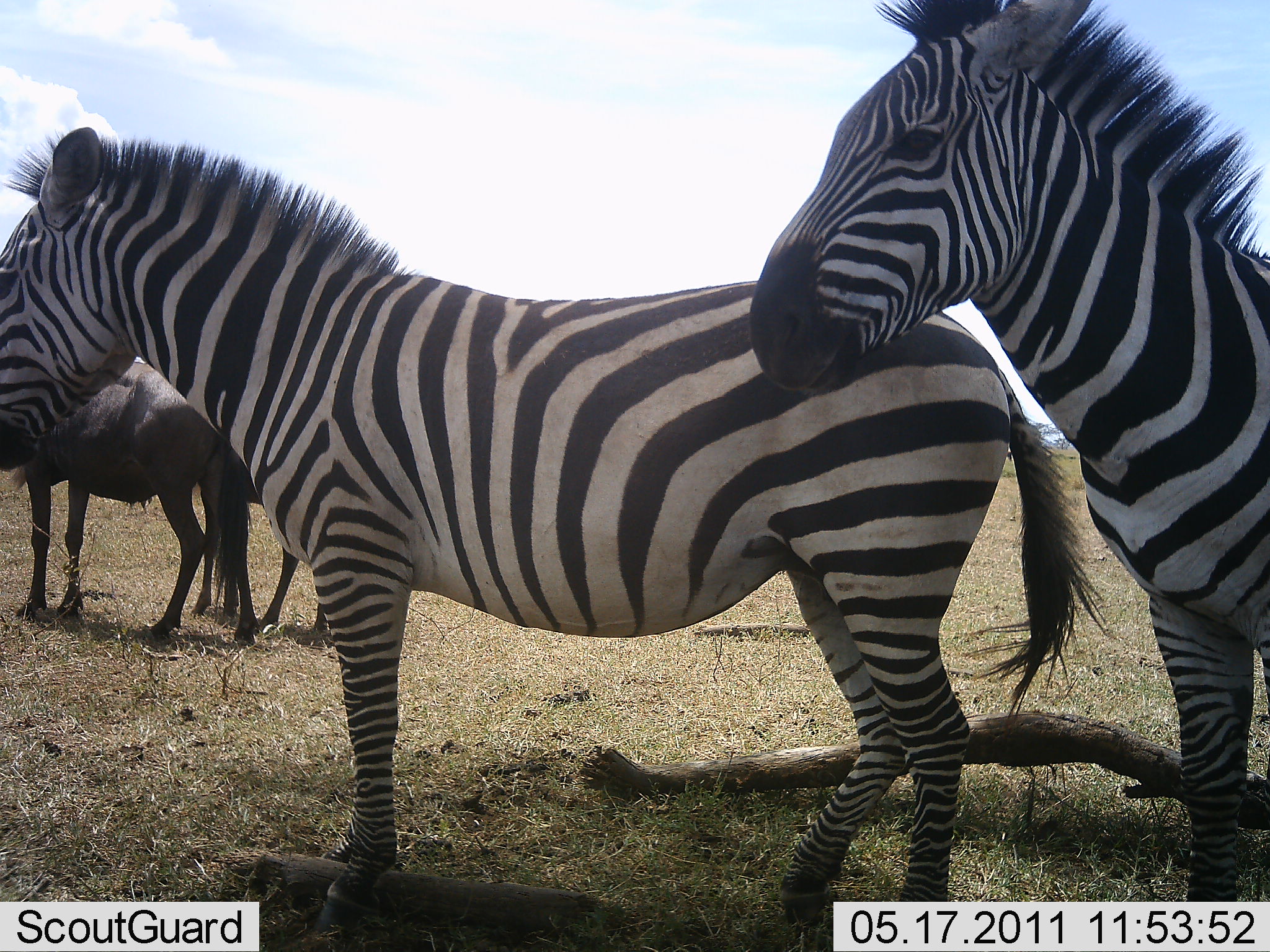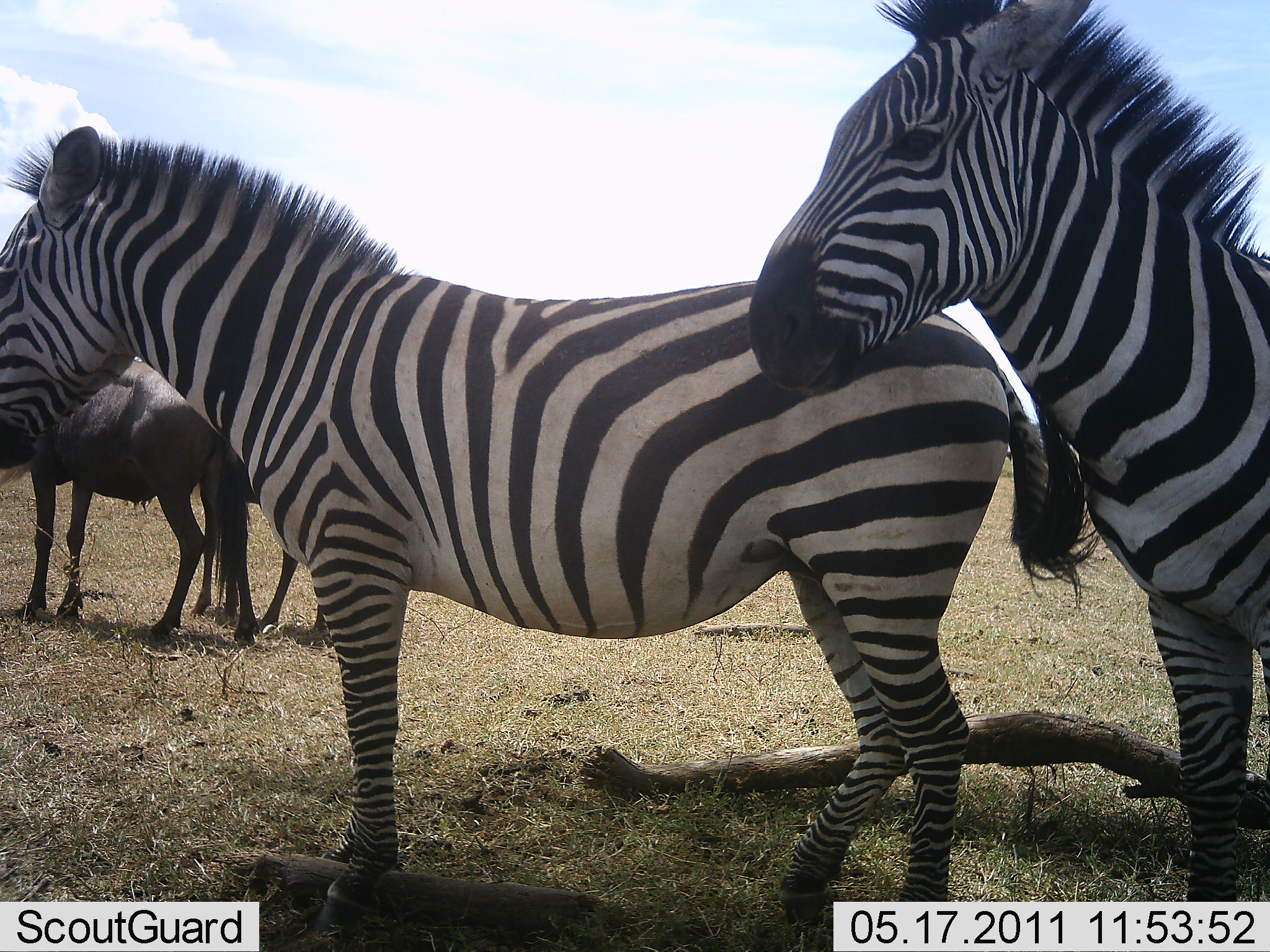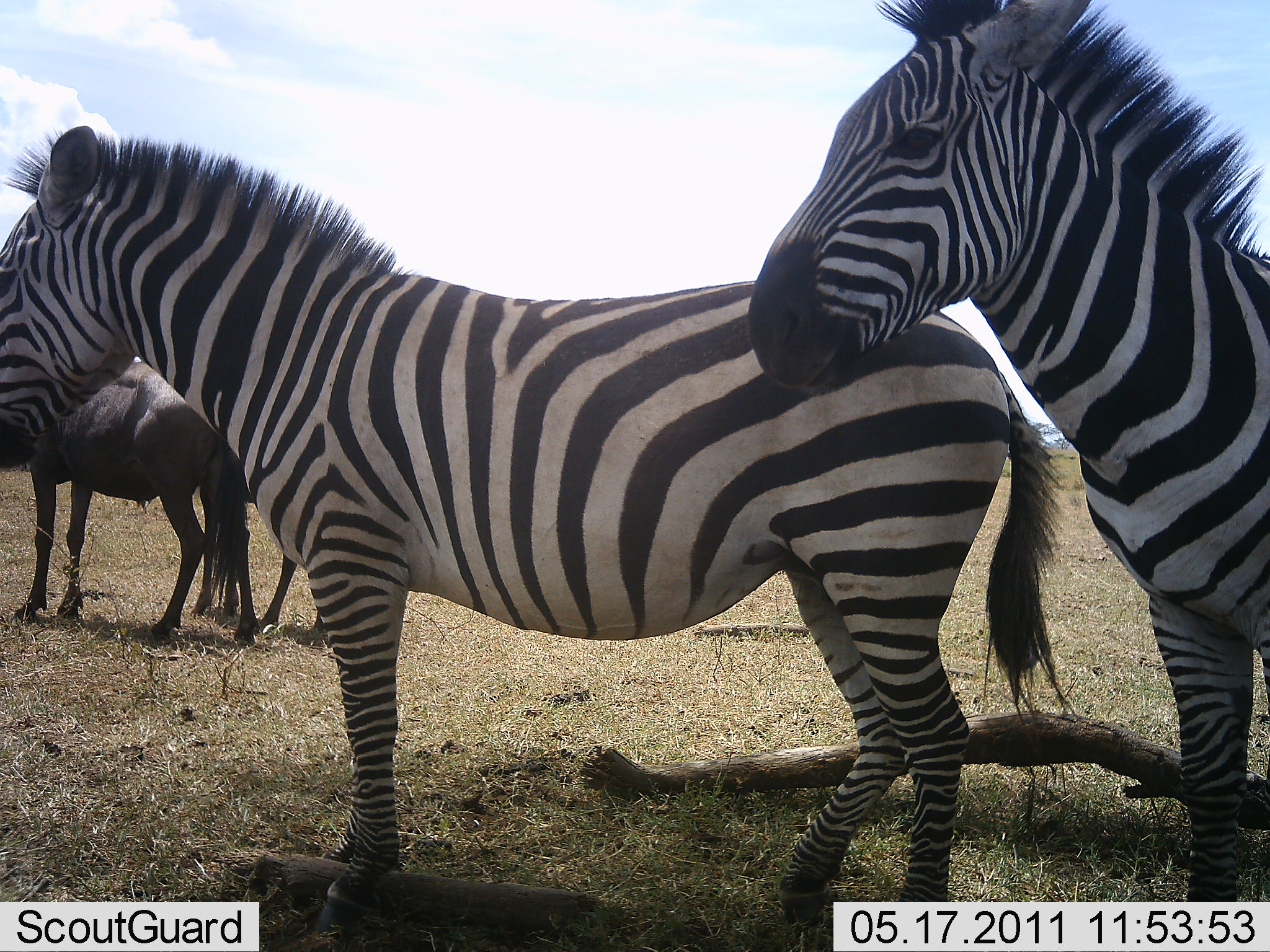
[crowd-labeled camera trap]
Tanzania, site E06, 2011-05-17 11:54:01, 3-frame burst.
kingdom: Animalia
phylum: Chordata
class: Mammalia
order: Artiodactyla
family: Bovidae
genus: Connochaetes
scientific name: Connochaetes taurinus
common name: blue wildebeest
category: wildebeest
Wildebeest (blue wildebeest) (Connochaetes taurinus), count 2. Behavior (volunteer vote fractions): standing 90%, resting 10%, moving 0%, interacting 0%. Young present (vote fraction): 0%. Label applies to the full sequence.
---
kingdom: Animalia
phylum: Chordata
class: Mammalia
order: Perissodactyla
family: Equidae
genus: Equus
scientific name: Equus quagga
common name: plains zebra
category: zebra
Zebra (plains zebra) (Equus quagga), count 2. Behavior (volunteer vote fractions): standing 93%, resting 7%, moving 0%, interacting 0%. Young present (vote fraction): 0%. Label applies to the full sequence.